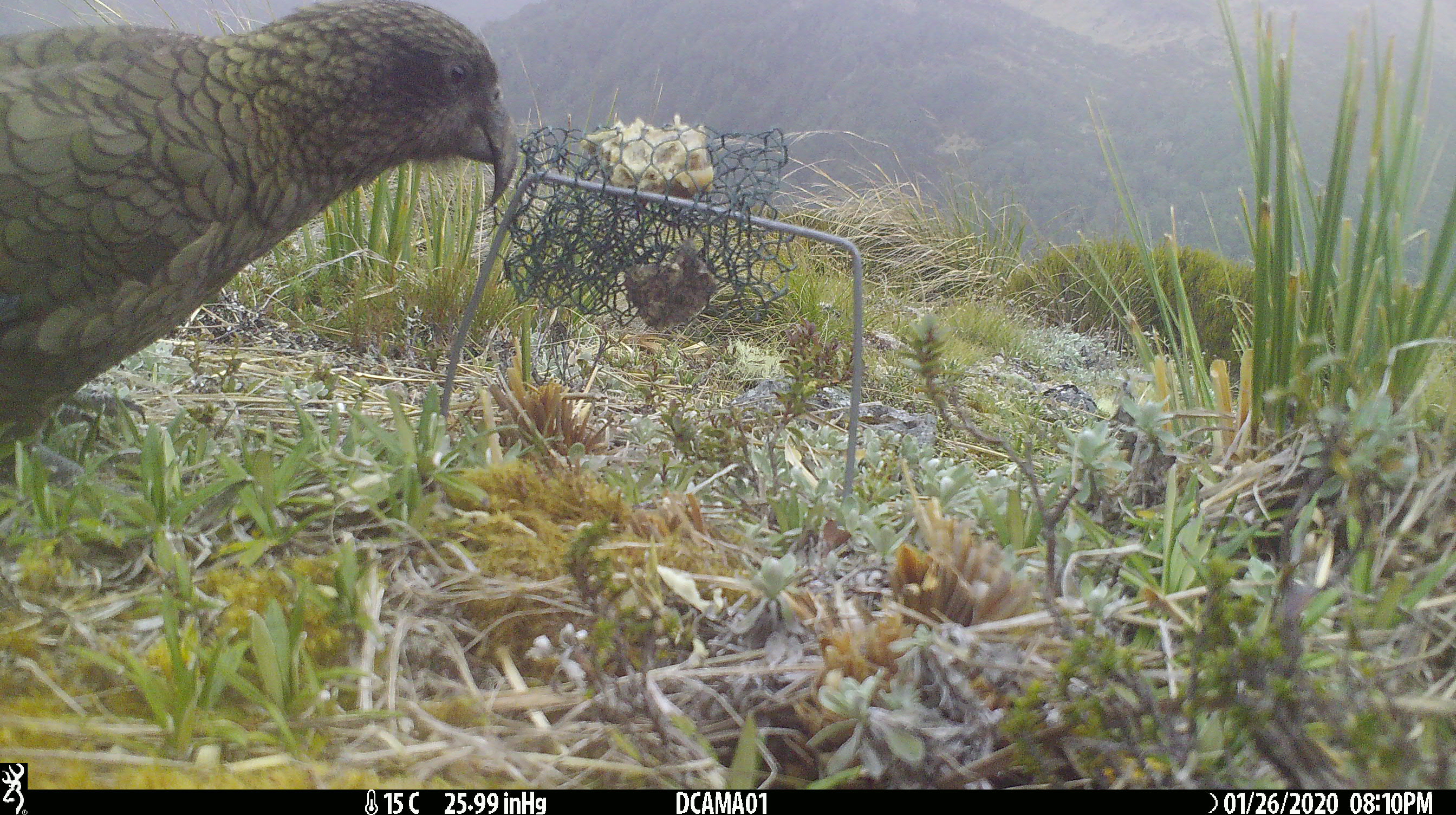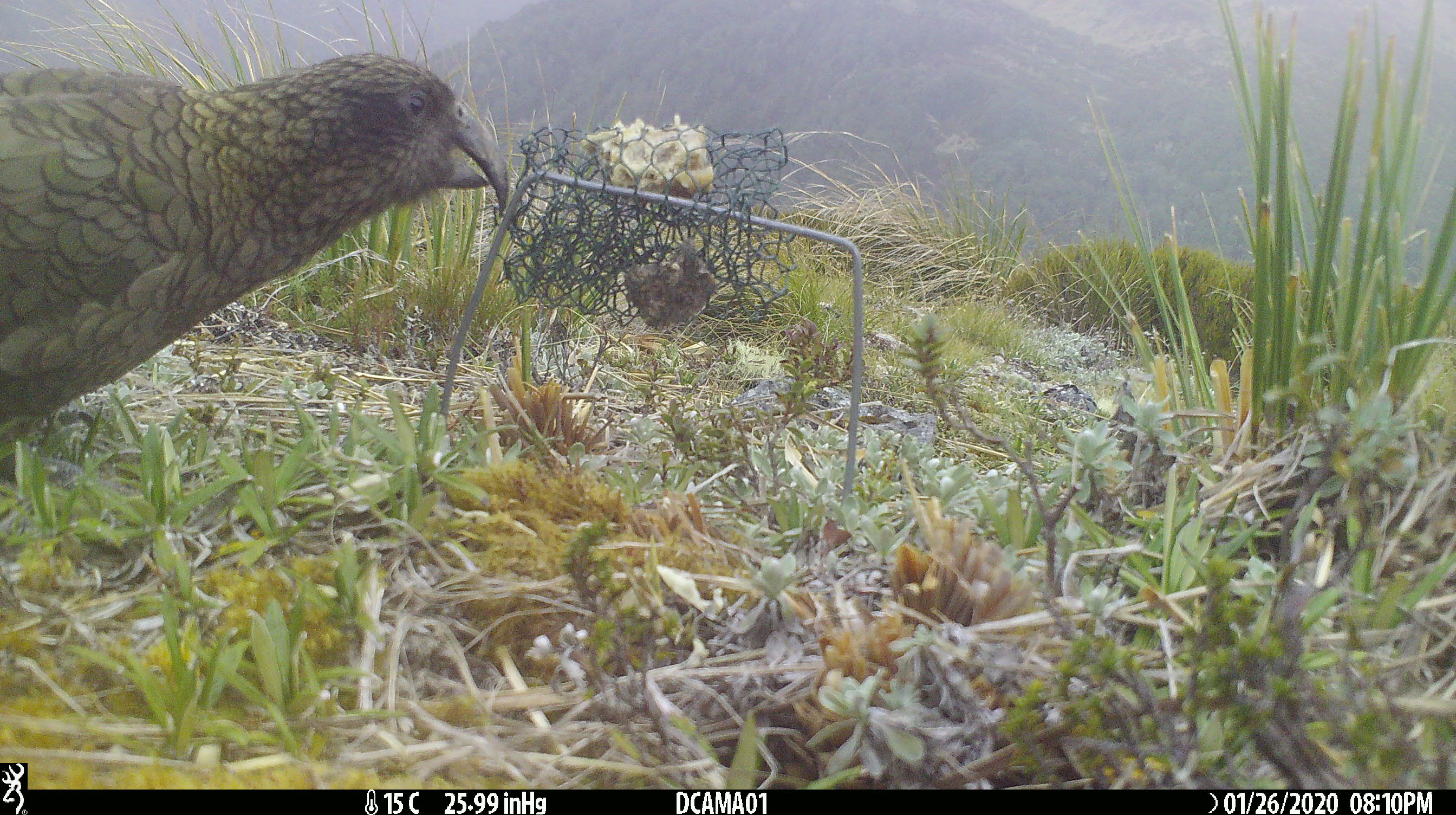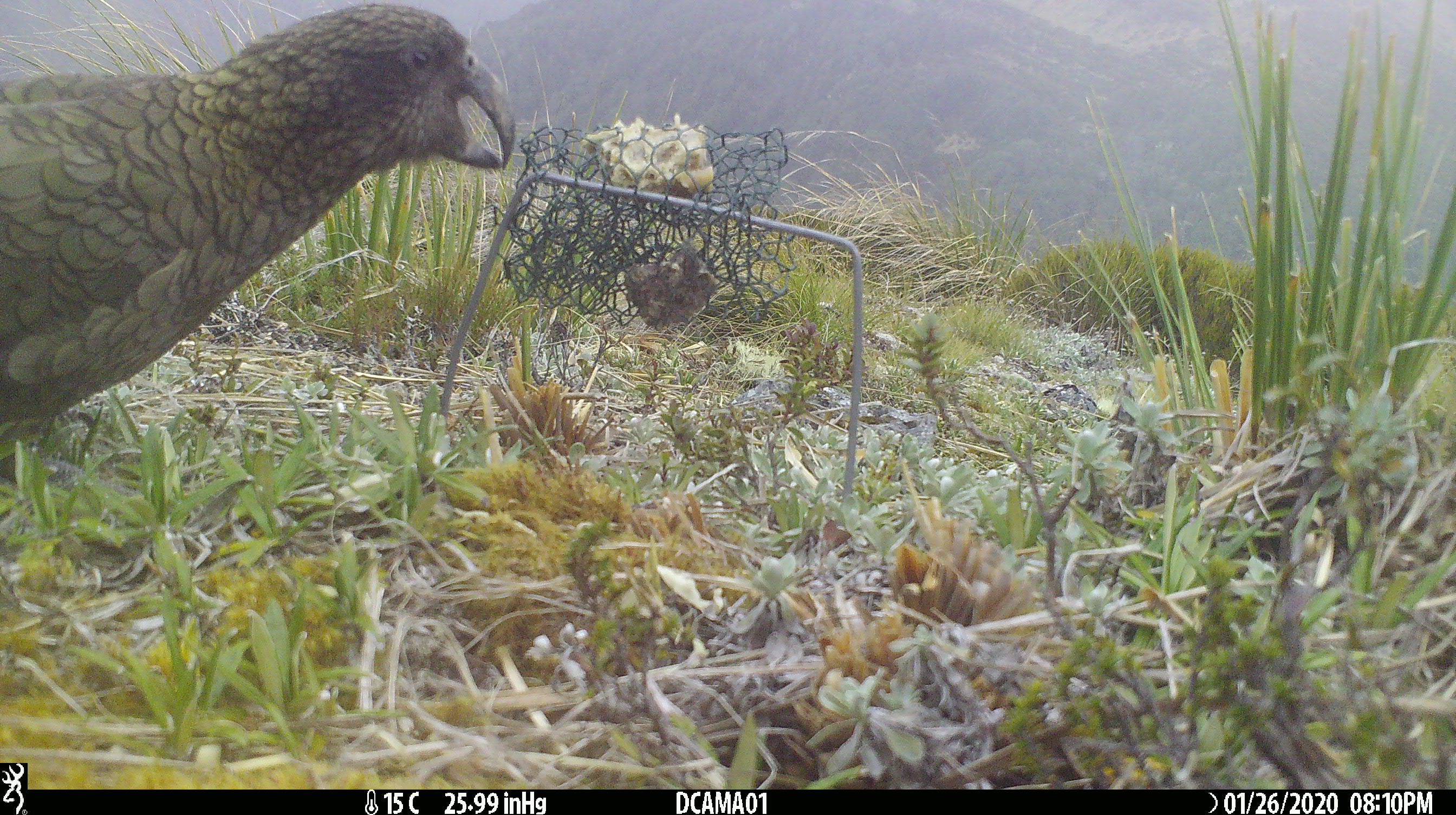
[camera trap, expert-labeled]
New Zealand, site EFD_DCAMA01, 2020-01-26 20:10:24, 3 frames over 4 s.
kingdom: Animalia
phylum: Chordata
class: Aves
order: Psittaciformes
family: Strigopidae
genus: Nestor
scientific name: Nestor notabilis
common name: kea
Kea (Nestor notabilis).